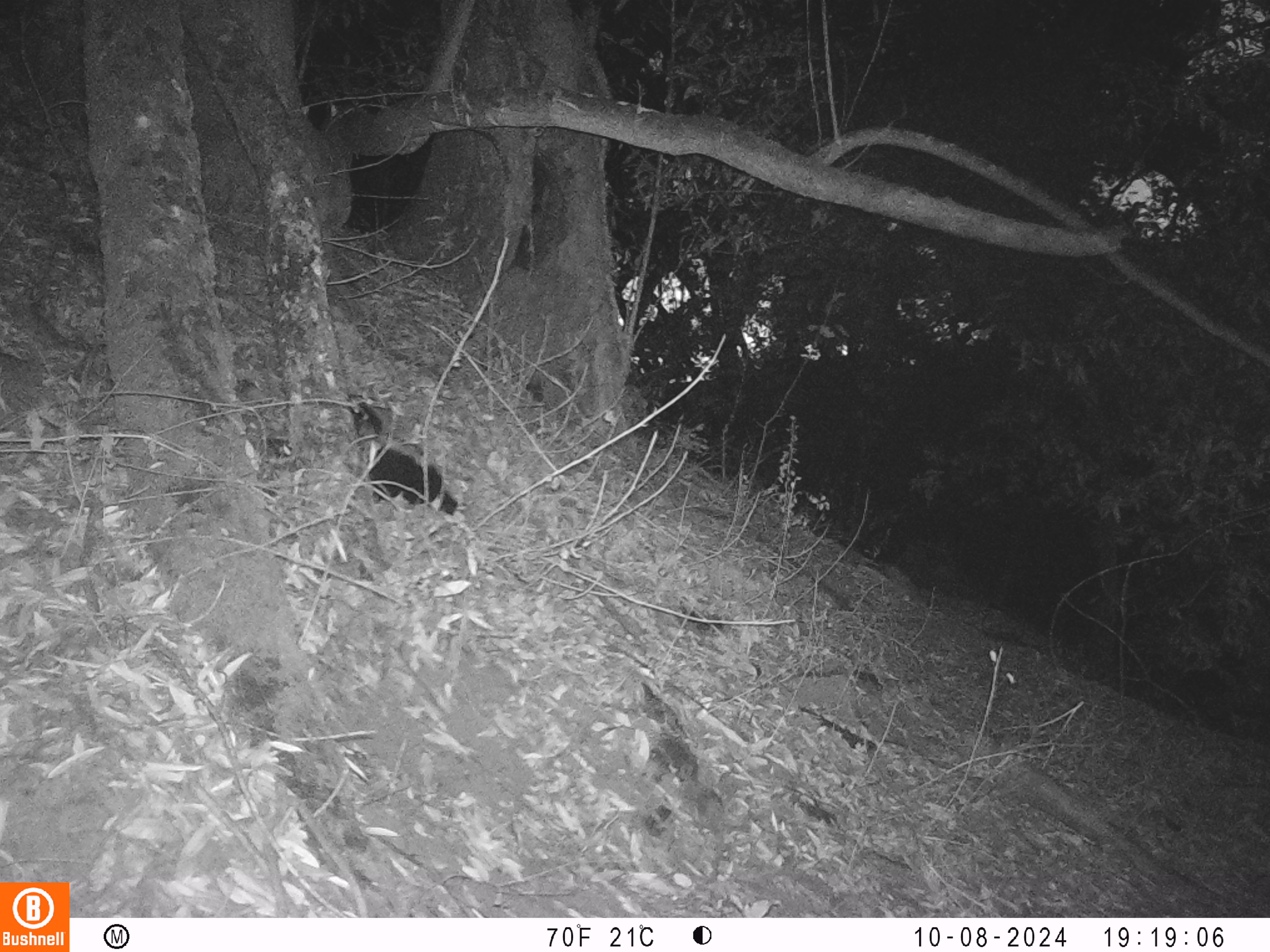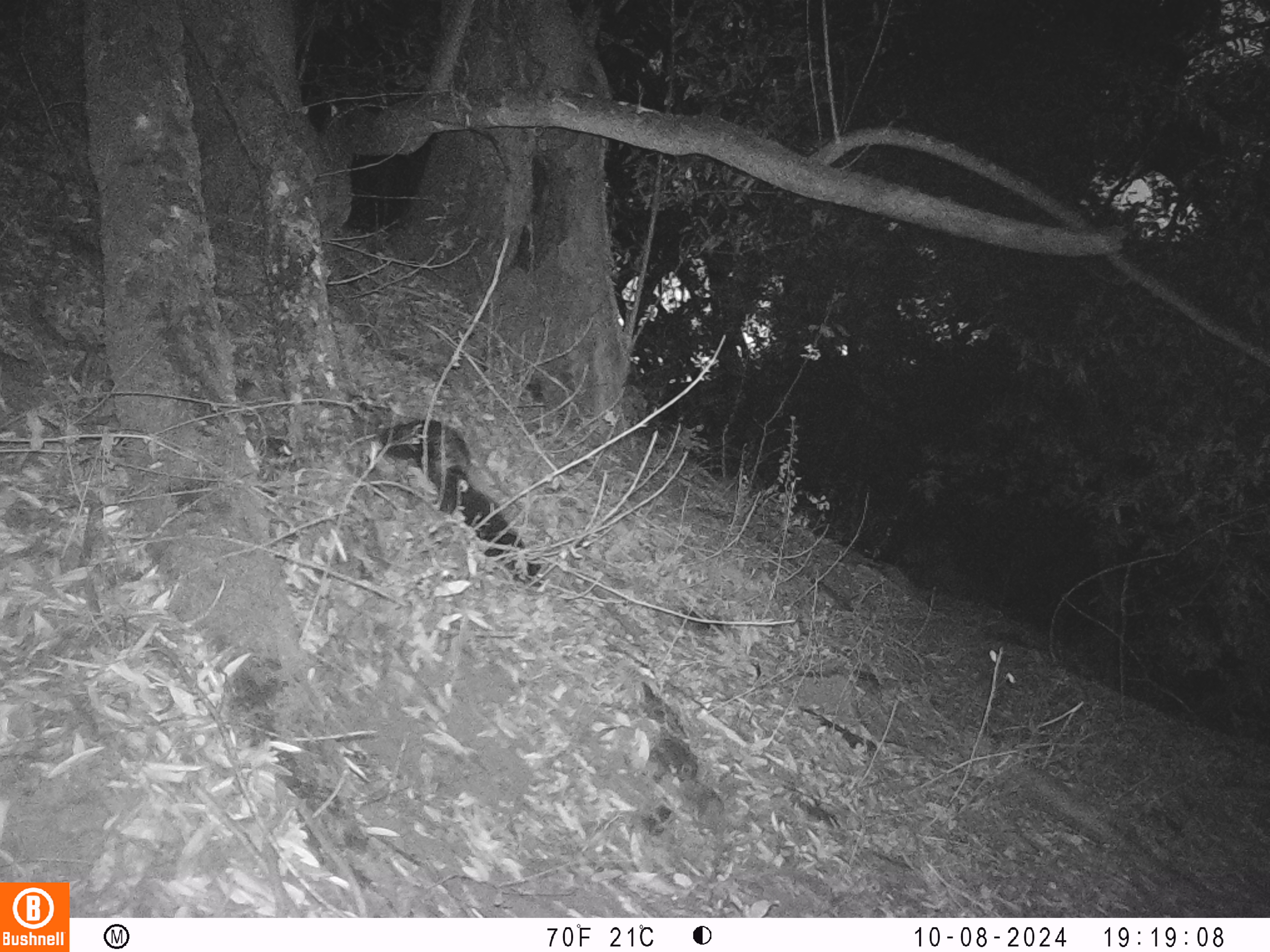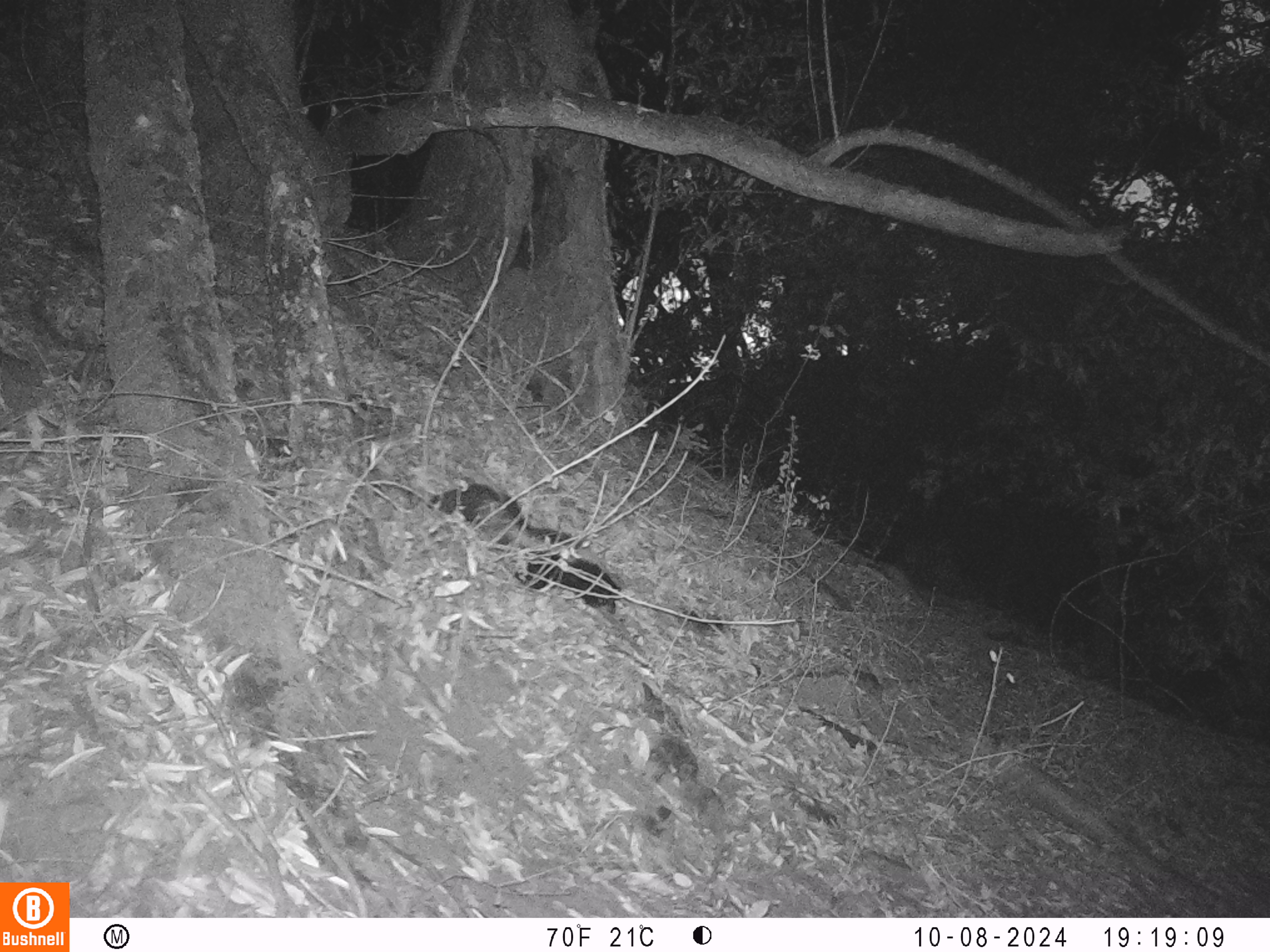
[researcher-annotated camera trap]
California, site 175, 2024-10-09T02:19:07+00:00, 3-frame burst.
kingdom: Animalia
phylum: Chordata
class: Mammalia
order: Carnivora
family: Mephitidae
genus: Mephitis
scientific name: Mephitis mephitis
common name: striped skunk